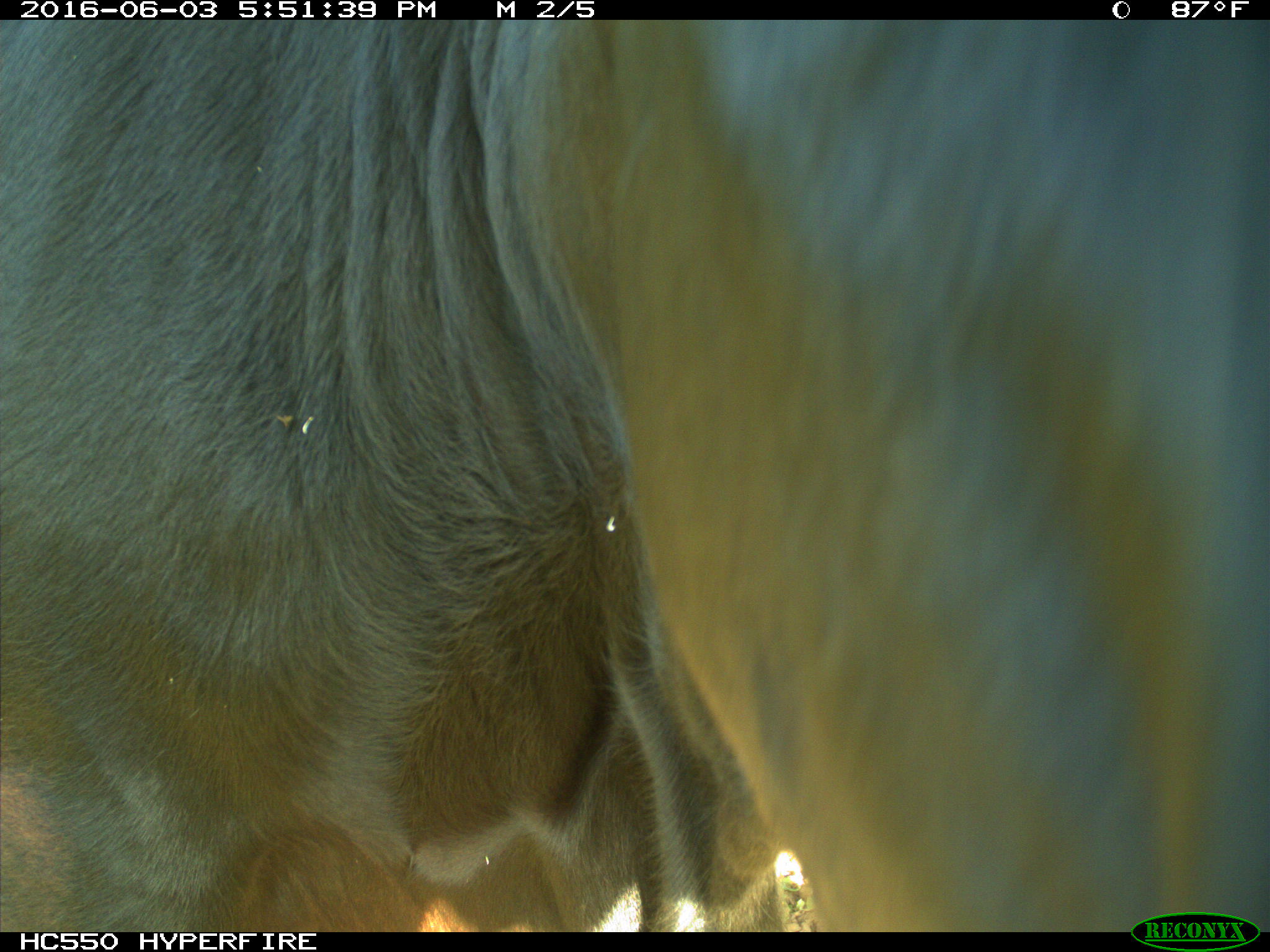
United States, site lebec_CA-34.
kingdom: Animalia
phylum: Chordata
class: Mammalia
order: Artiodactyla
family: Bovidae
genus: Bos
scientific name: Bos taurus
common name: domestic cow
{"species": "Bos taurus (domestic cow)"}